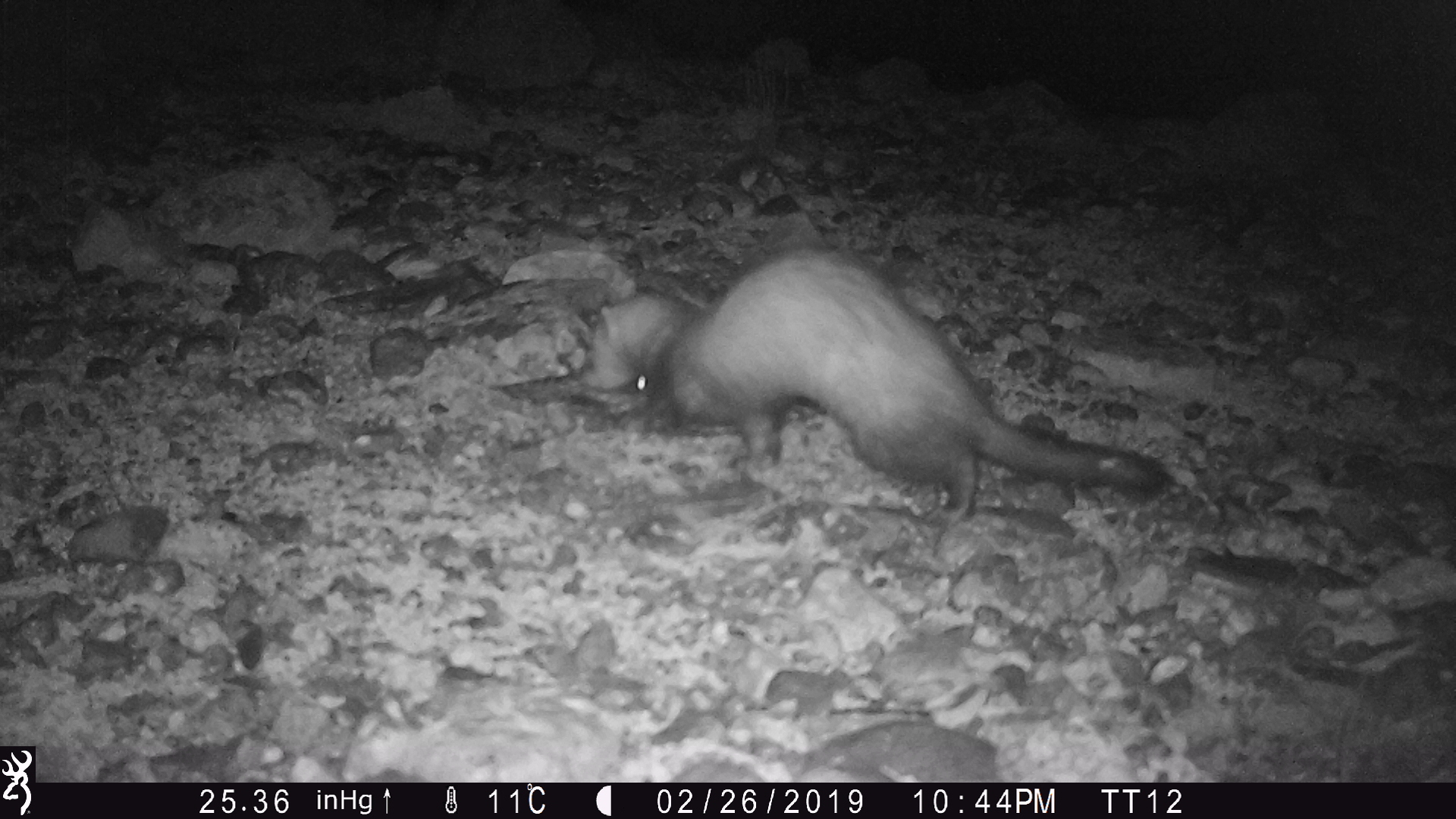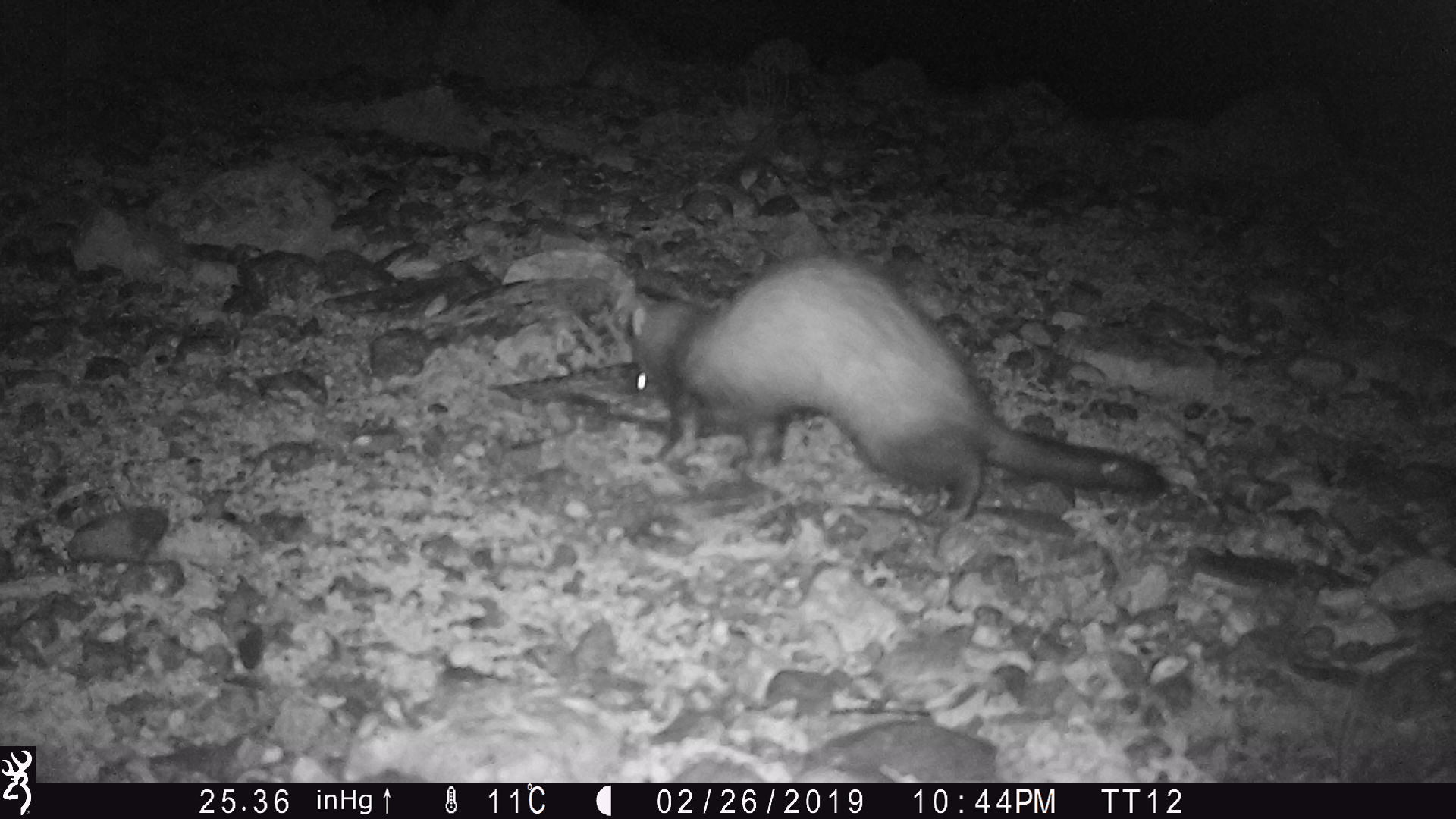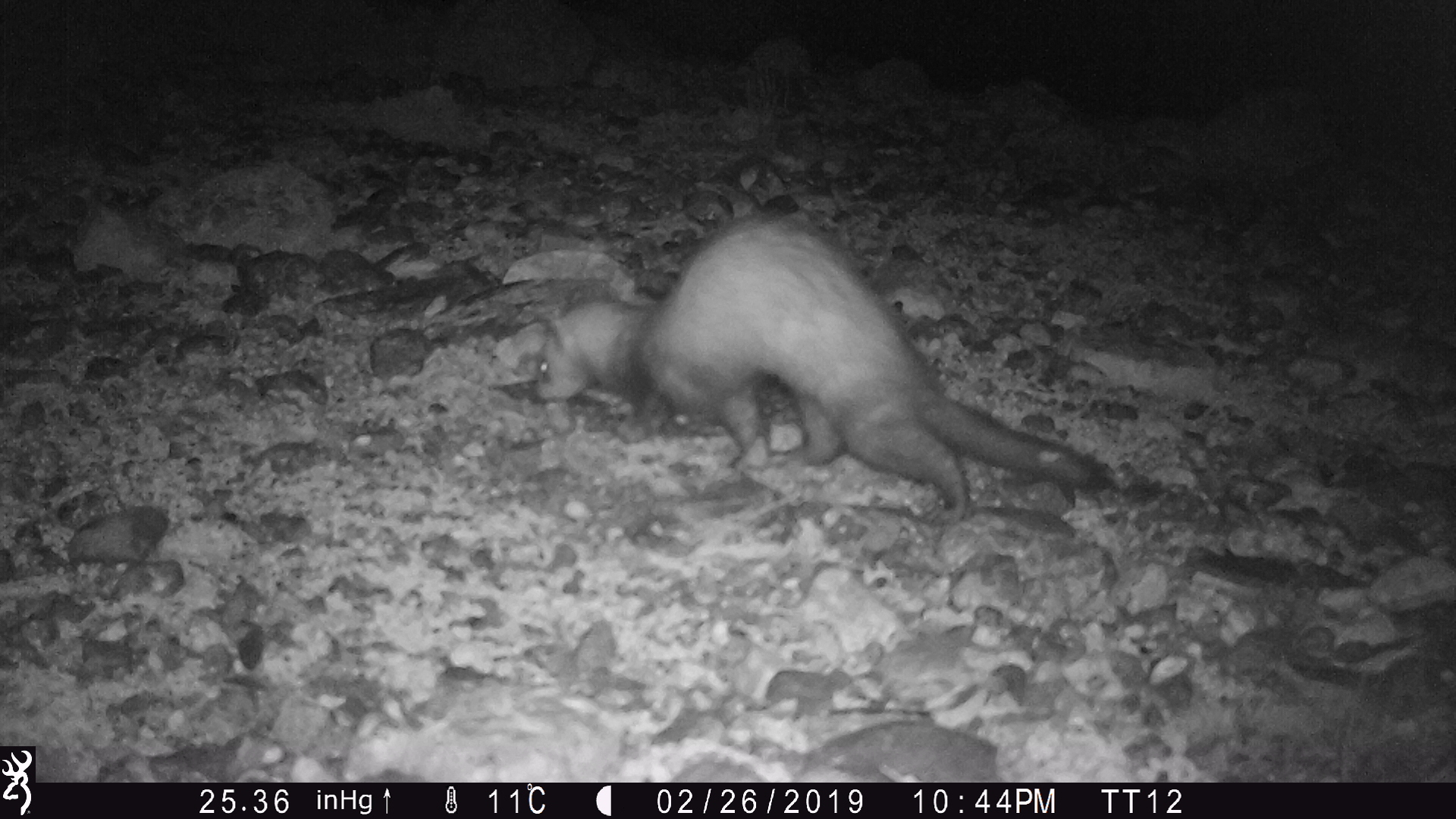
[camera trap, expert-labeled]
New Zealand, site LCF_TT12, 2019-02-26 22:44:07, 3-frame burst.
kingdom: Animalia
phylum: Chordata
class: Mammalia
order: Carnivora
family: Mustelidae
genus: Mustela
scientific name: Mustela furo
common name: ferret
Ferret (Mustela furo).